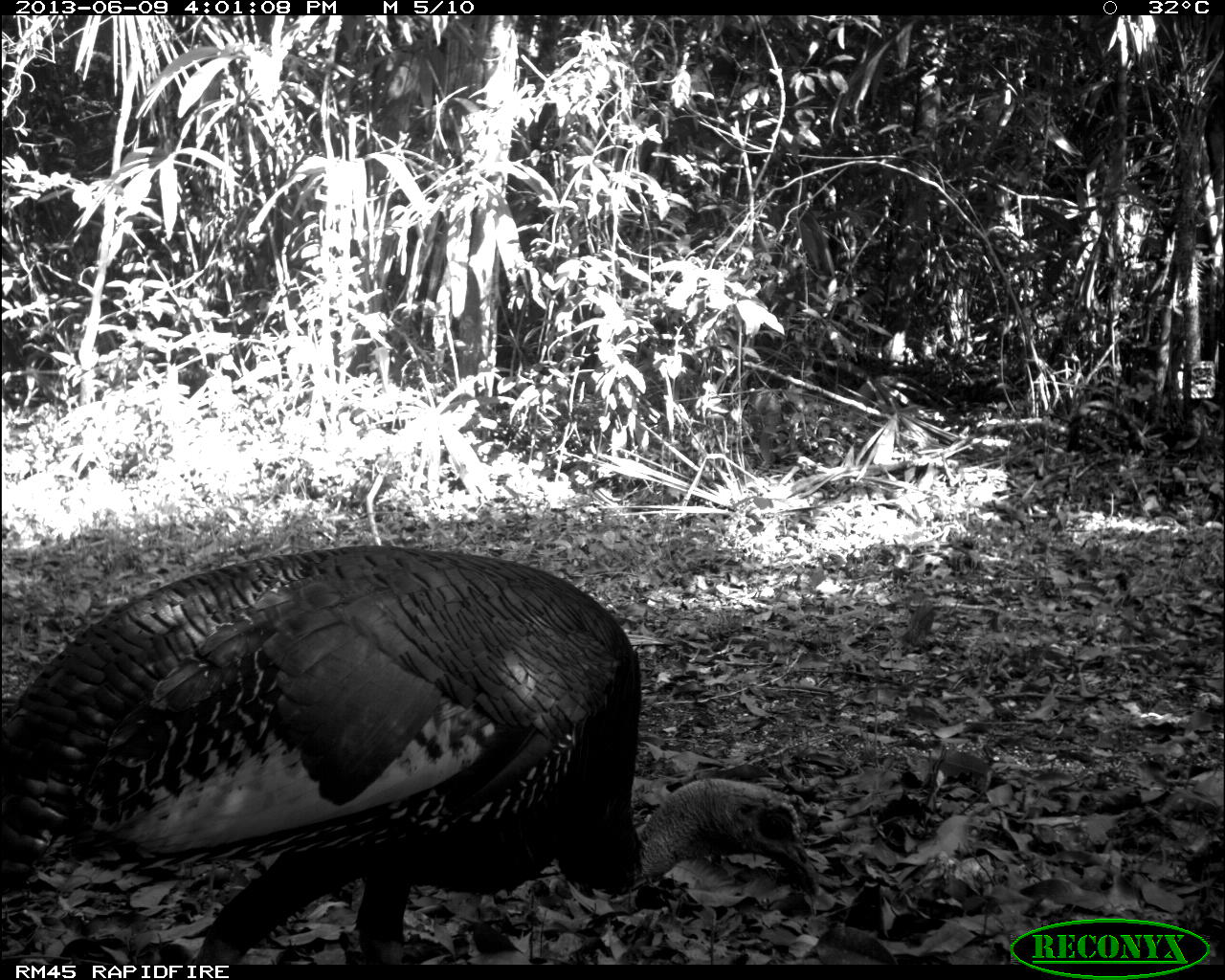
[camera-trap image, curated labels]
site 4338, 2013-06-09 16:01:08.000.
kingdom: Animalia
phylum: Chordata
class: Aves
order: Galliformes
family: Phasianidae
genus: Meleagris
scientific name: Meleagris ocellata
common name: ocellated turkey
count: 1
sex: male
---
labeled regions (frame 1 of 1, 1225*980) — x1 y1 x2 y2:
meleagris ocellata: 0 542 822 963